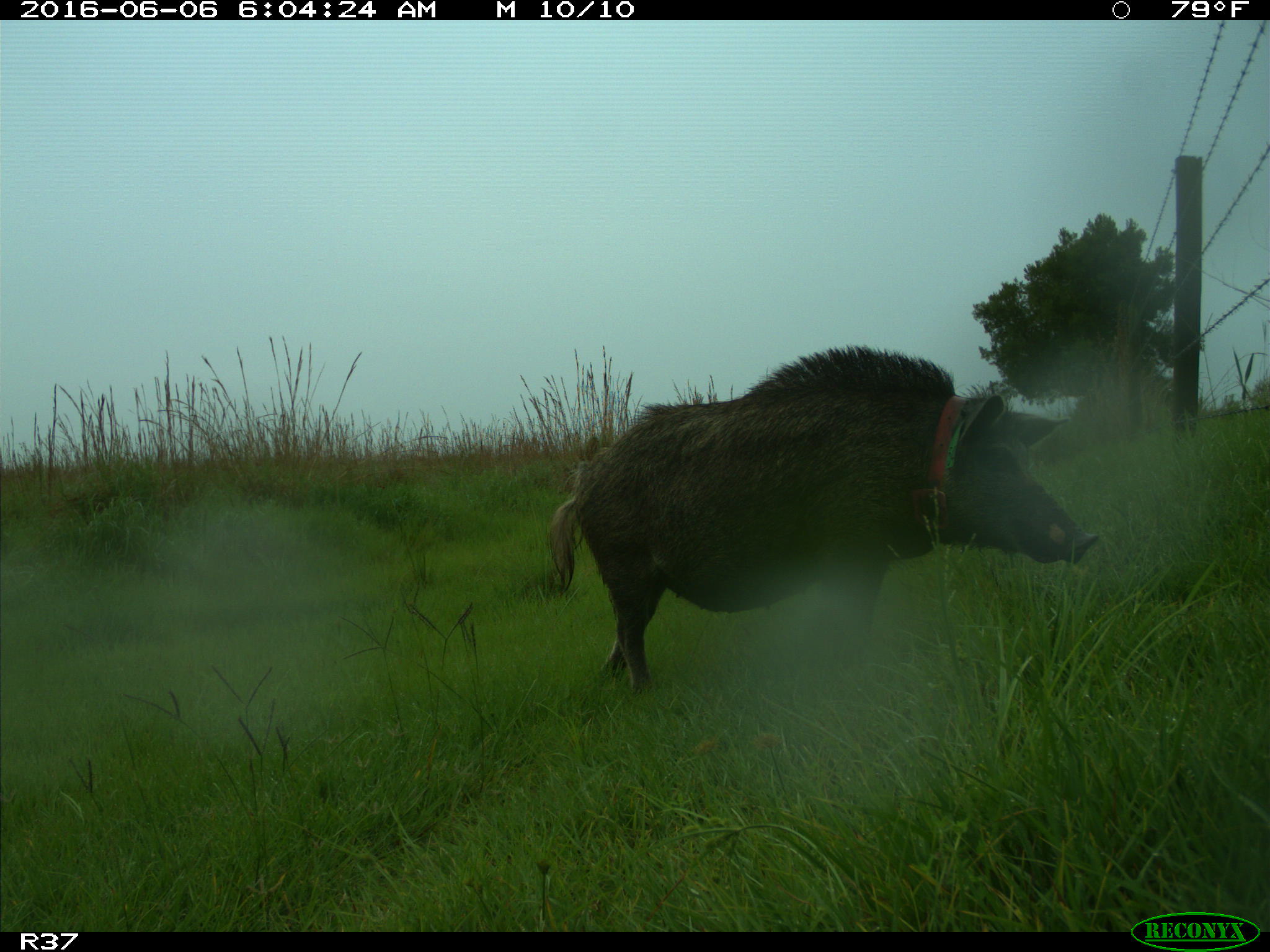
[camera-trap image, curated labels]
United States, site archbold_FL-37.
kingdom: Animalia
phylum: Chordata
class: Mammalia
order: Artiodactyla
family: Suidae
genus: Sus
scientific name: Sus scrofa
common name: wild boar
Sus scrofa (wild boar).